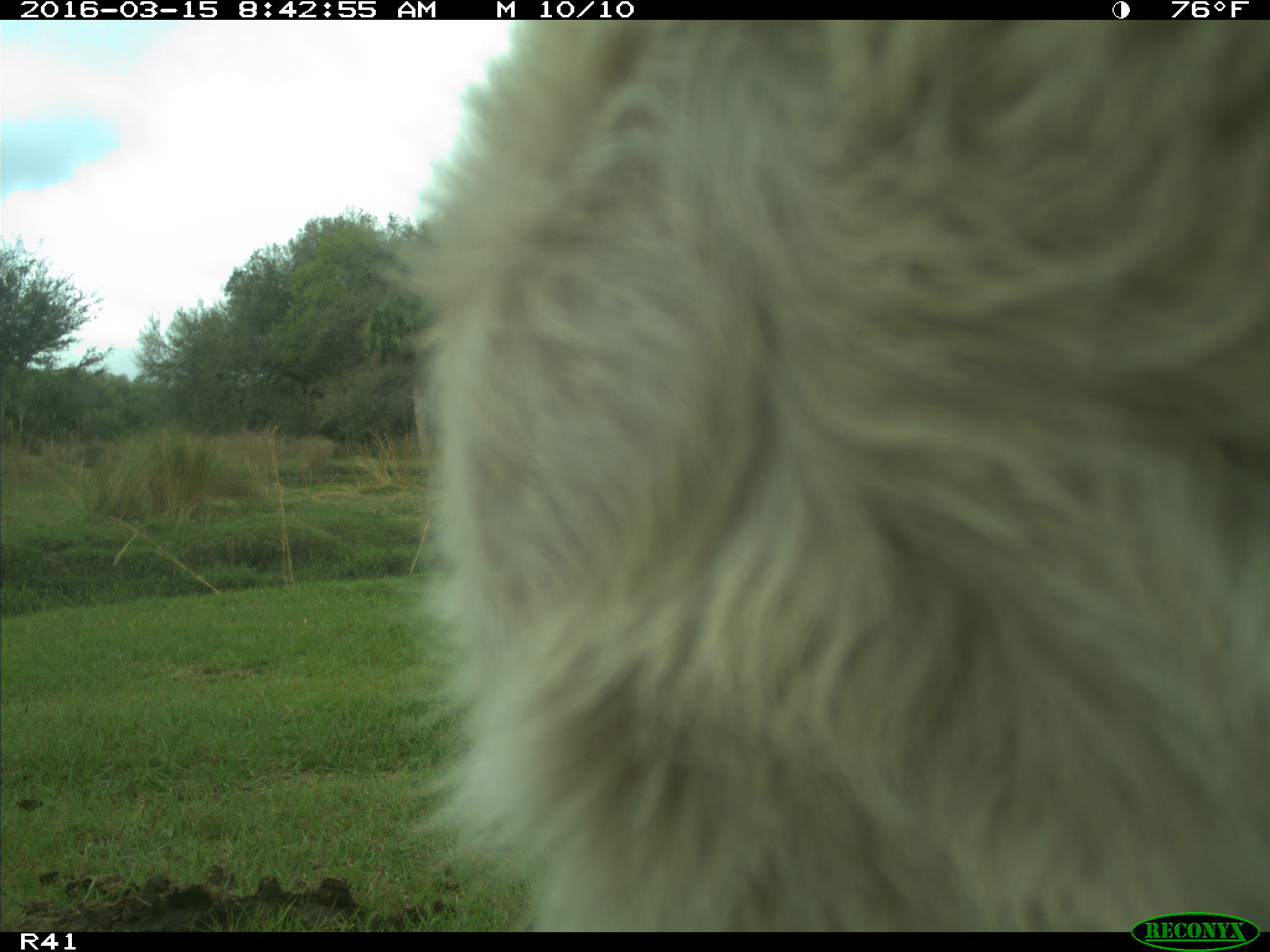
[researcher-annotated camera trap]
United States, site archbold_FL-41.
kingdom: Animalia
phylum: Chordata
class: Mammalia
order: Artiodactyla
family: Bovidae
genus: Bos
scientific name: Bos taurus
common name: domestic cow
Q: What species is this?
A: Bos taurus (domestic cow).